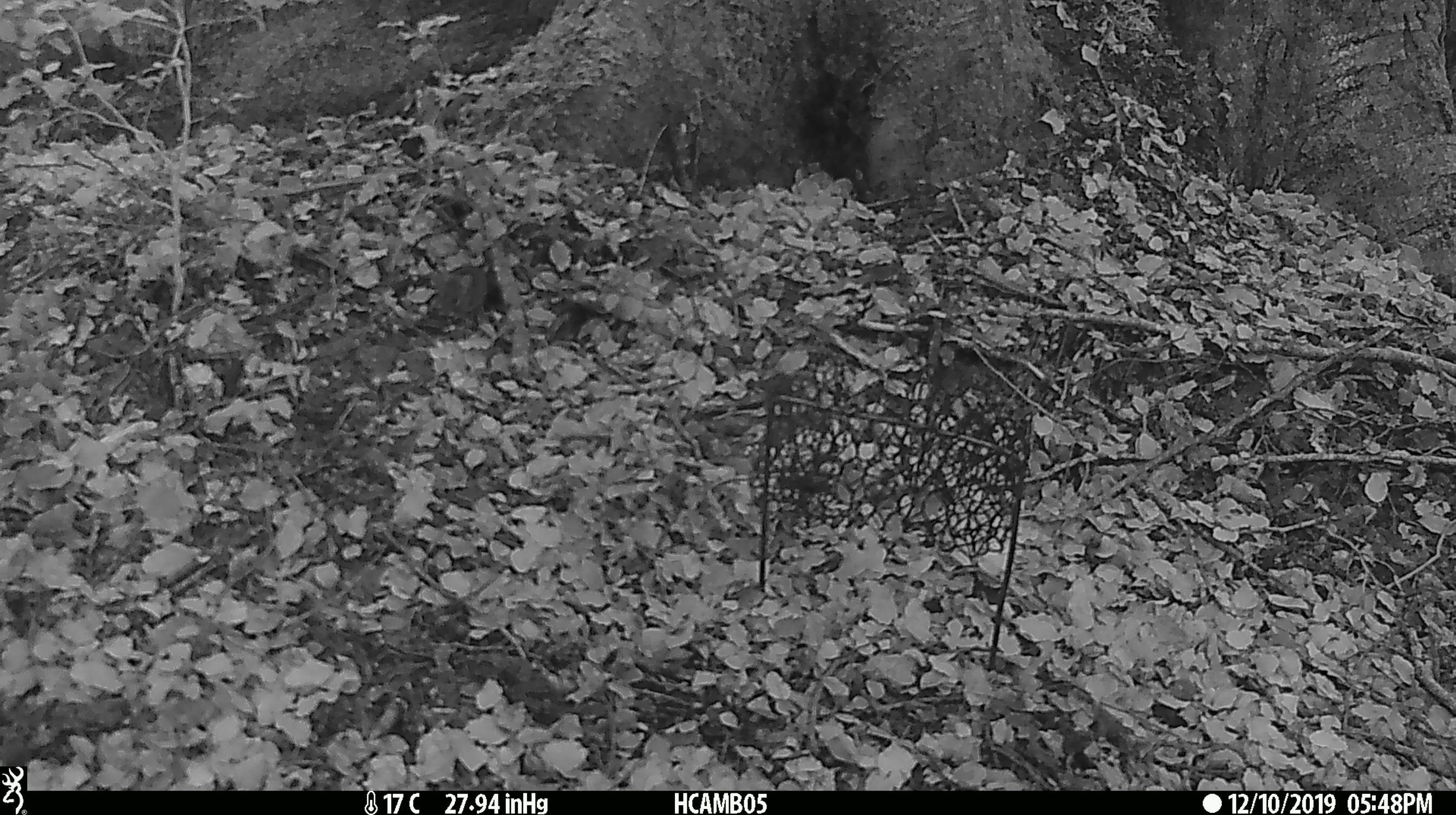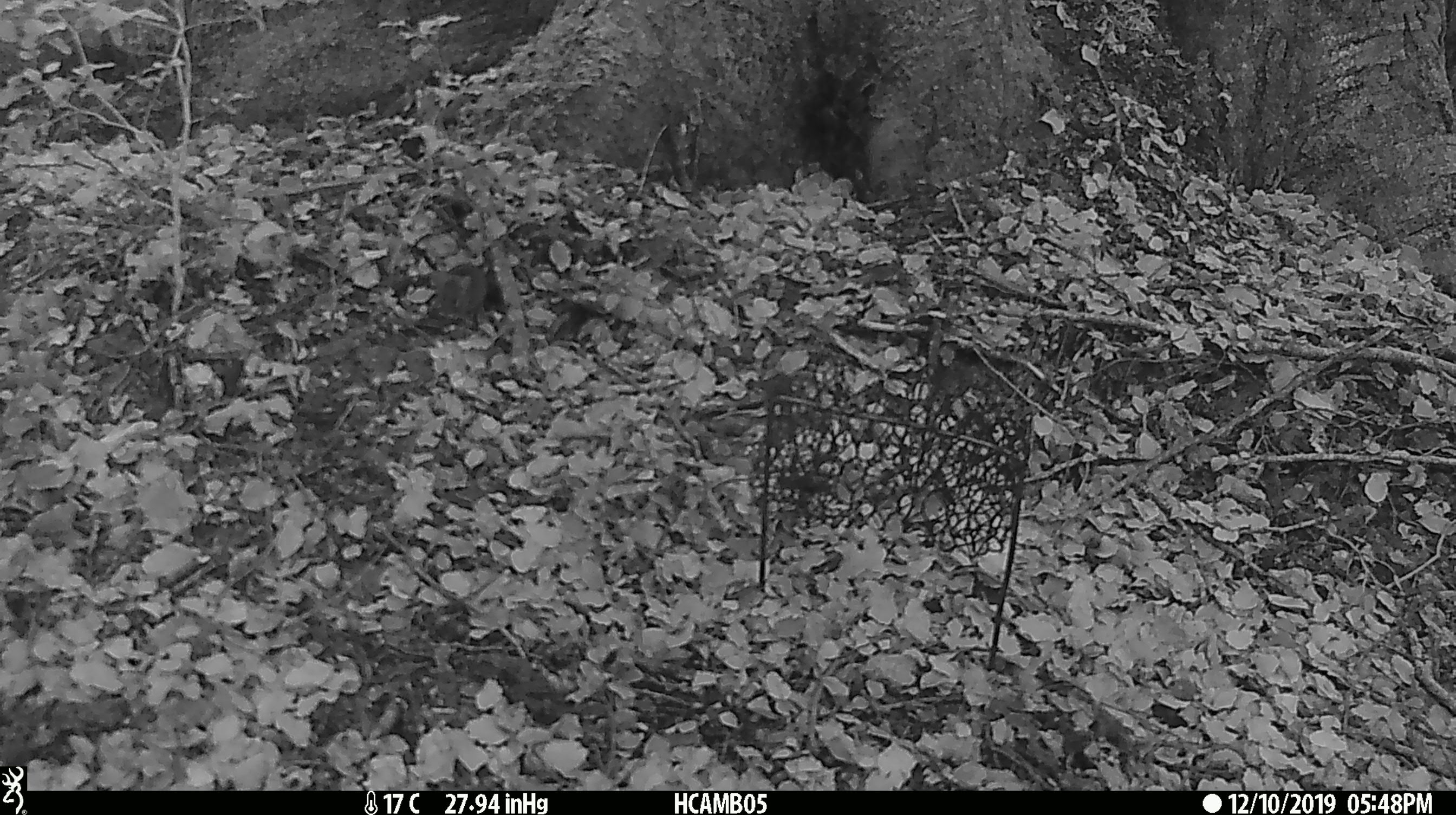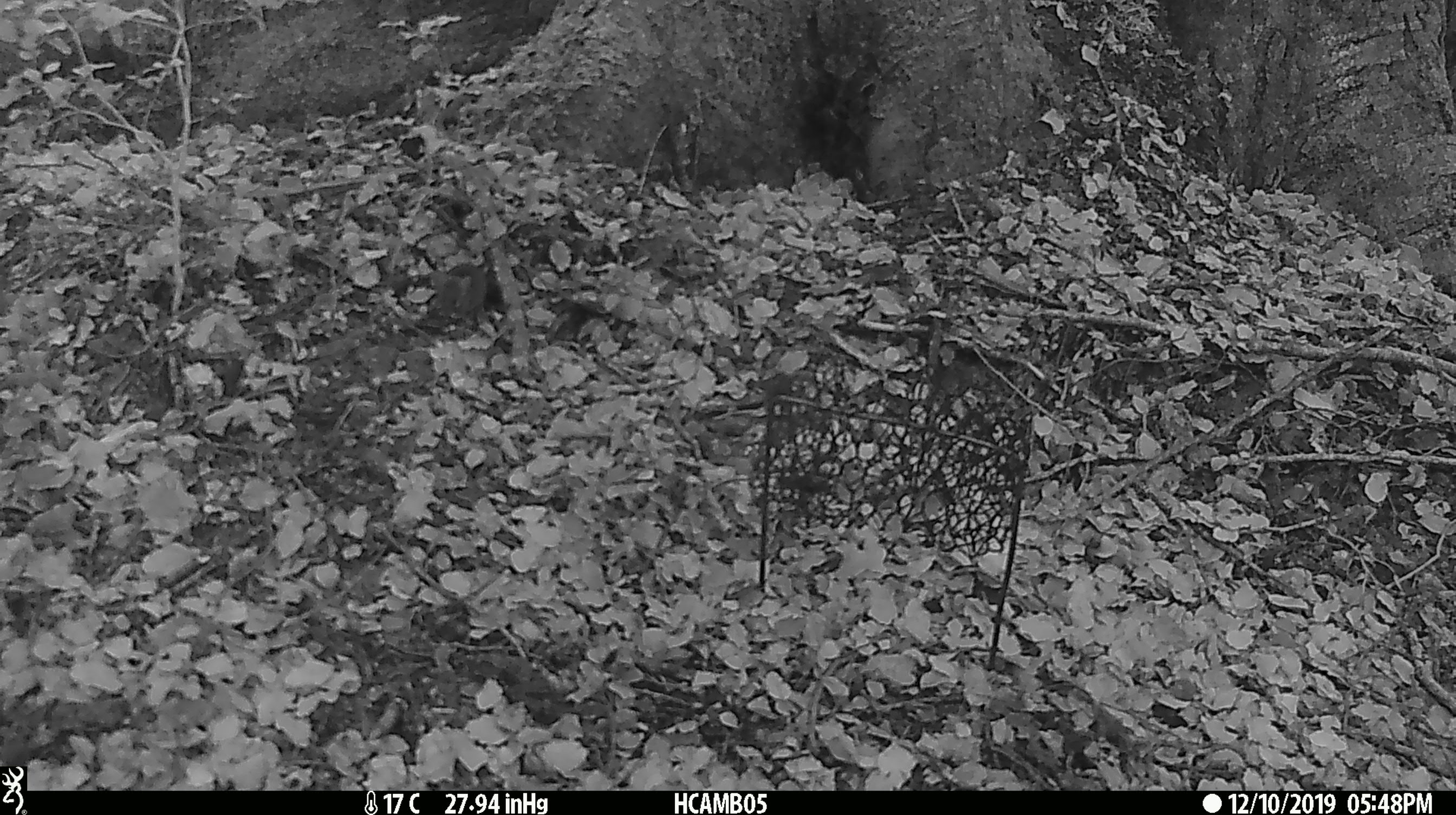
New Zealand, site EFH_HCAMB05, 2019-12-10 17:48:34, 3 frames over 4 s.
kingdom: Animalia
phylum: Chordata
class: Mammalia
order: Rodentia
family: Muridae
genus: Mus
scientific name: Mus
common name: mouse